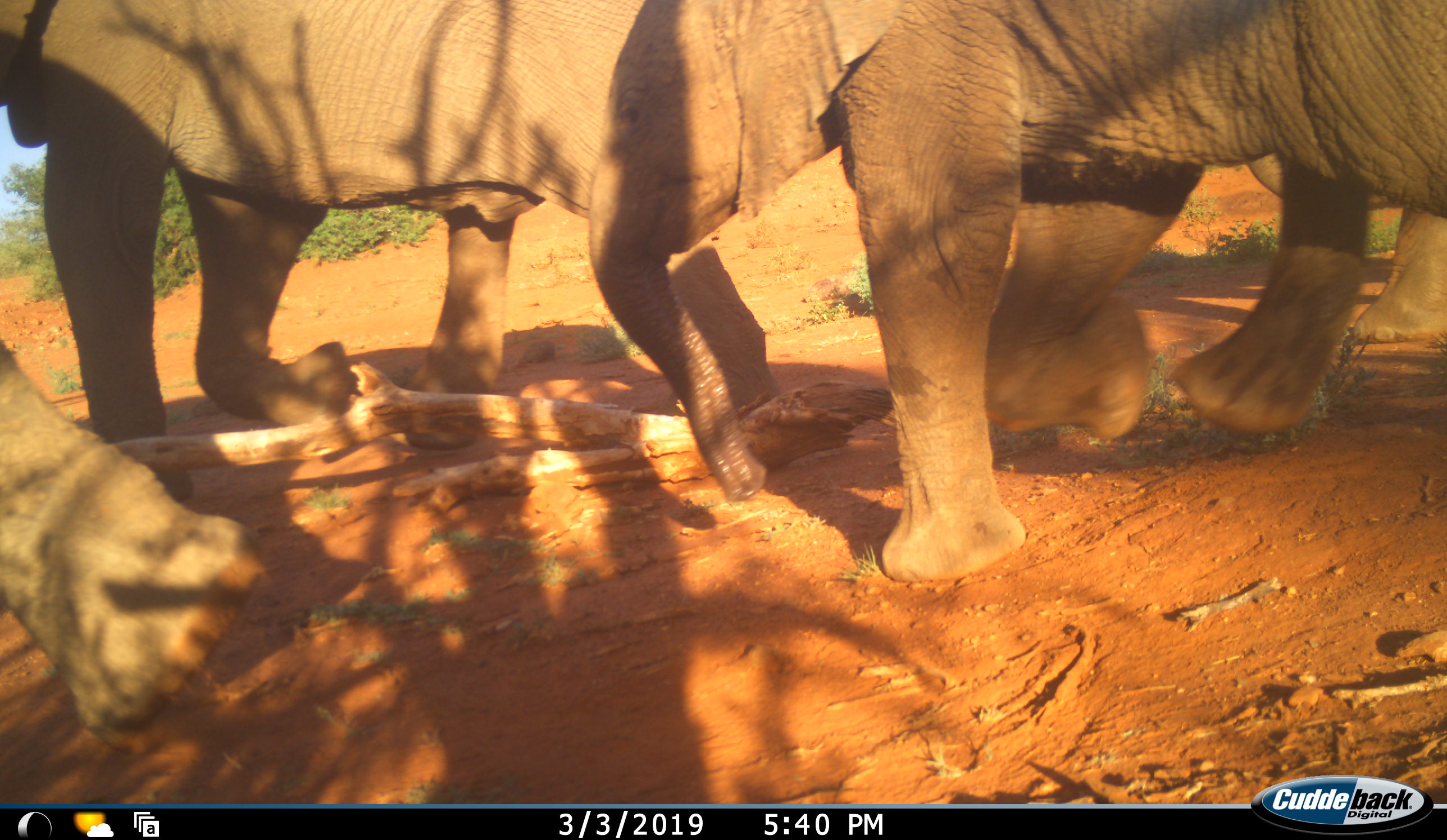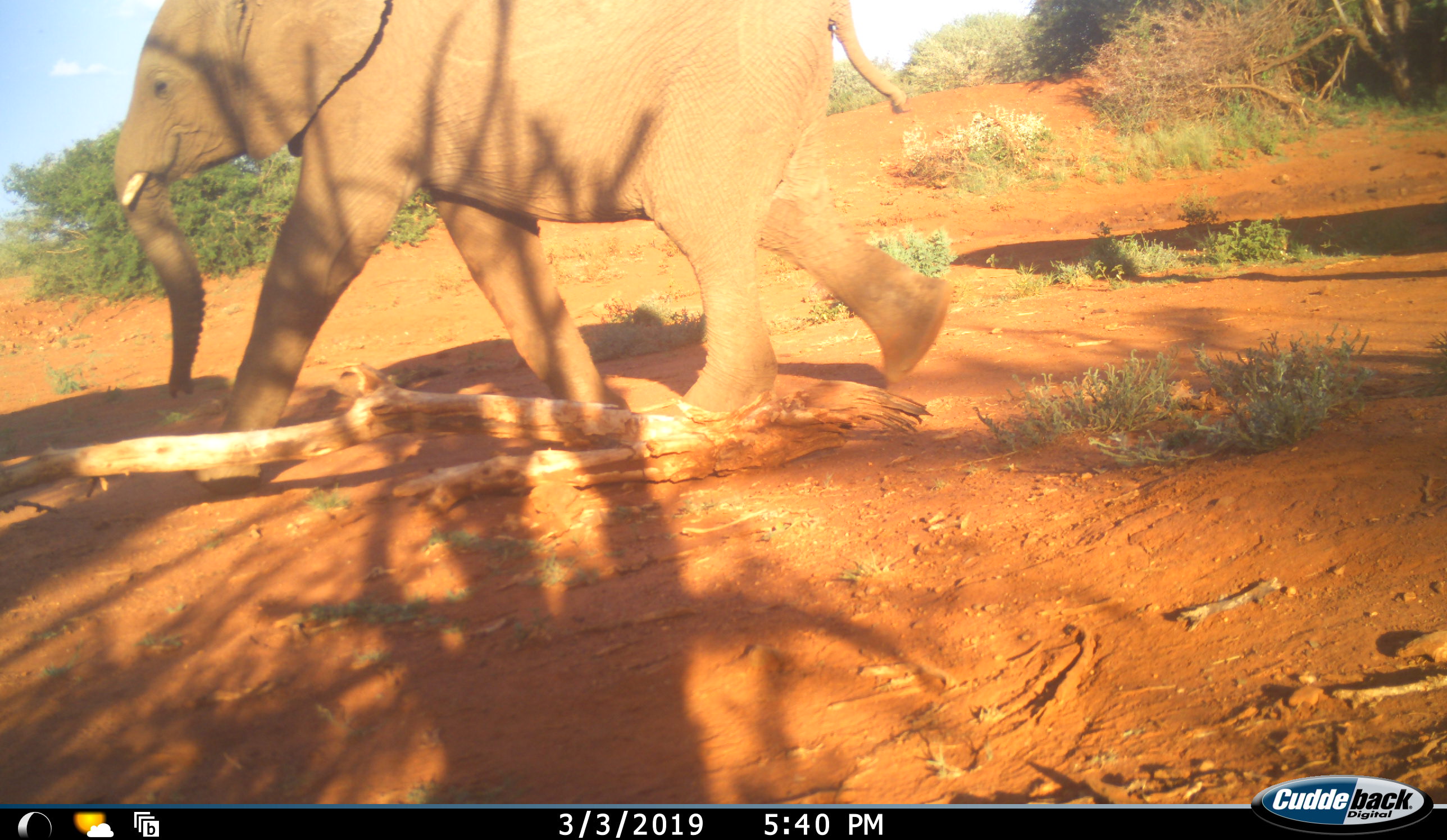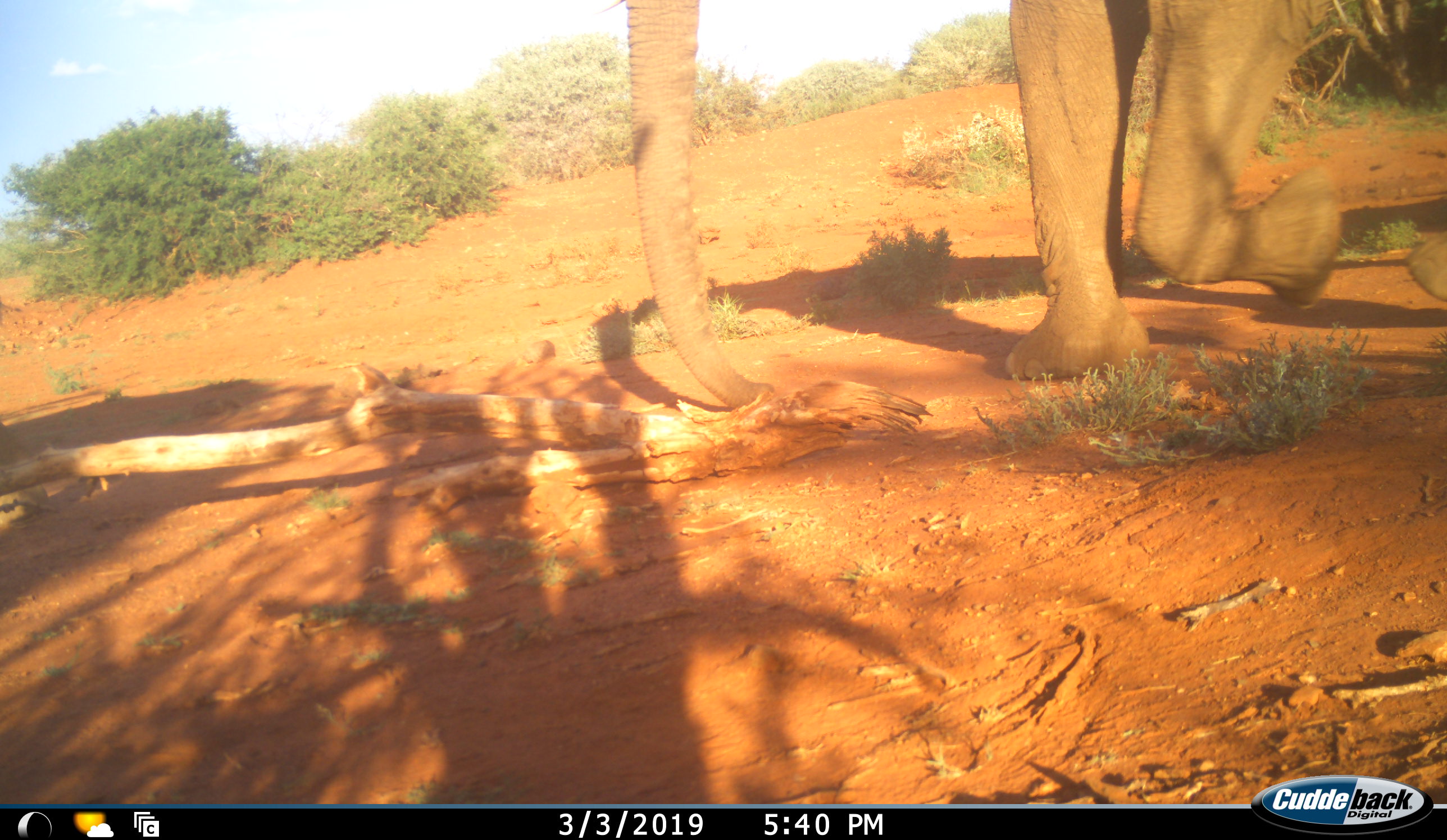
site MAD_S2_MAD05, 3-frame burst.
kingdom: Animalia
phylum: Chordata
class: Mammalia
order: Proboscidea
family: Elephantidae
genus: Loxodonta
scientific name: Loxodonta africana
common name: african bush elephant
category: elephant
Elephant (african bush elephant) (Loxodonta africana), count 4. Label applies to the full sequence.